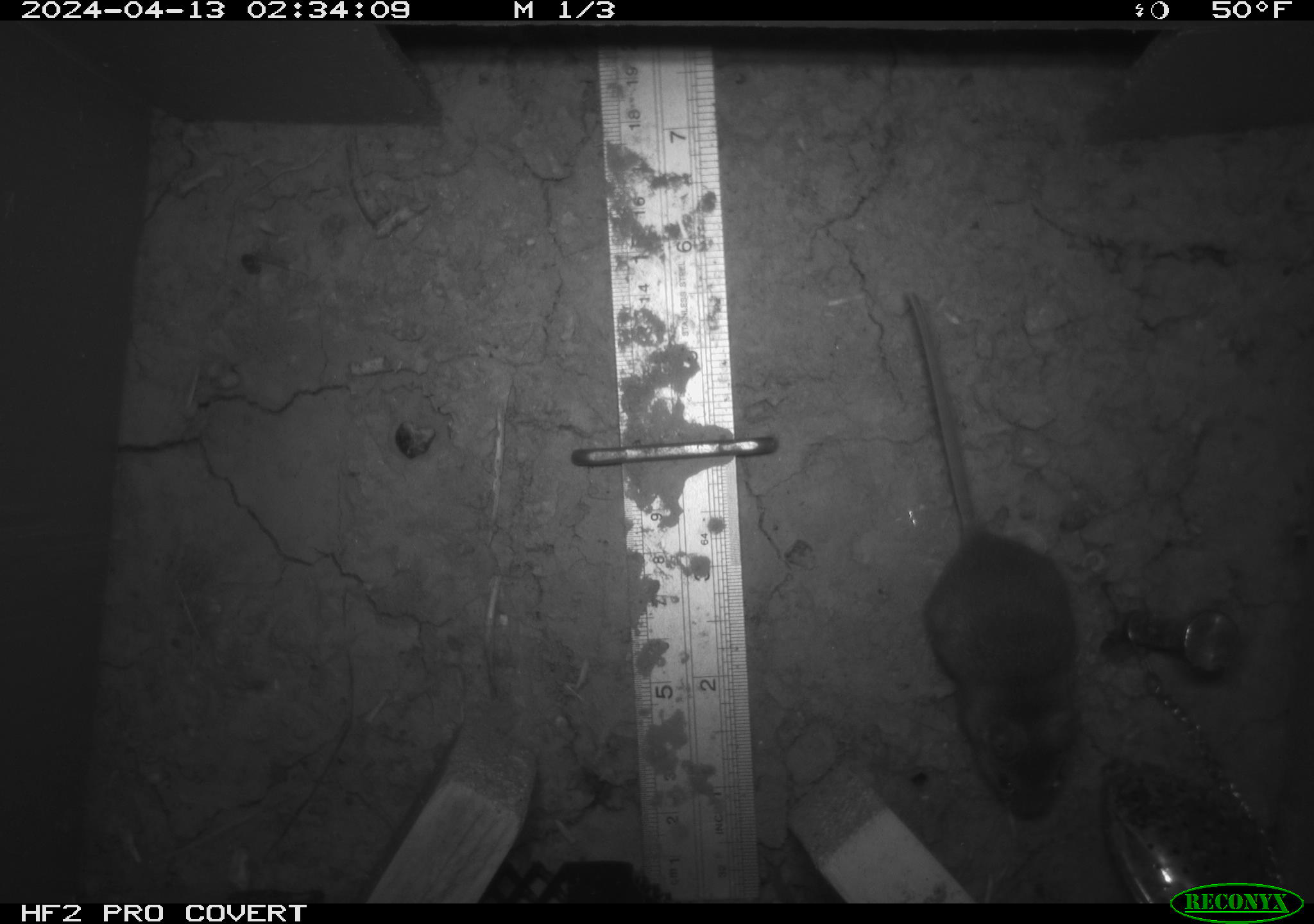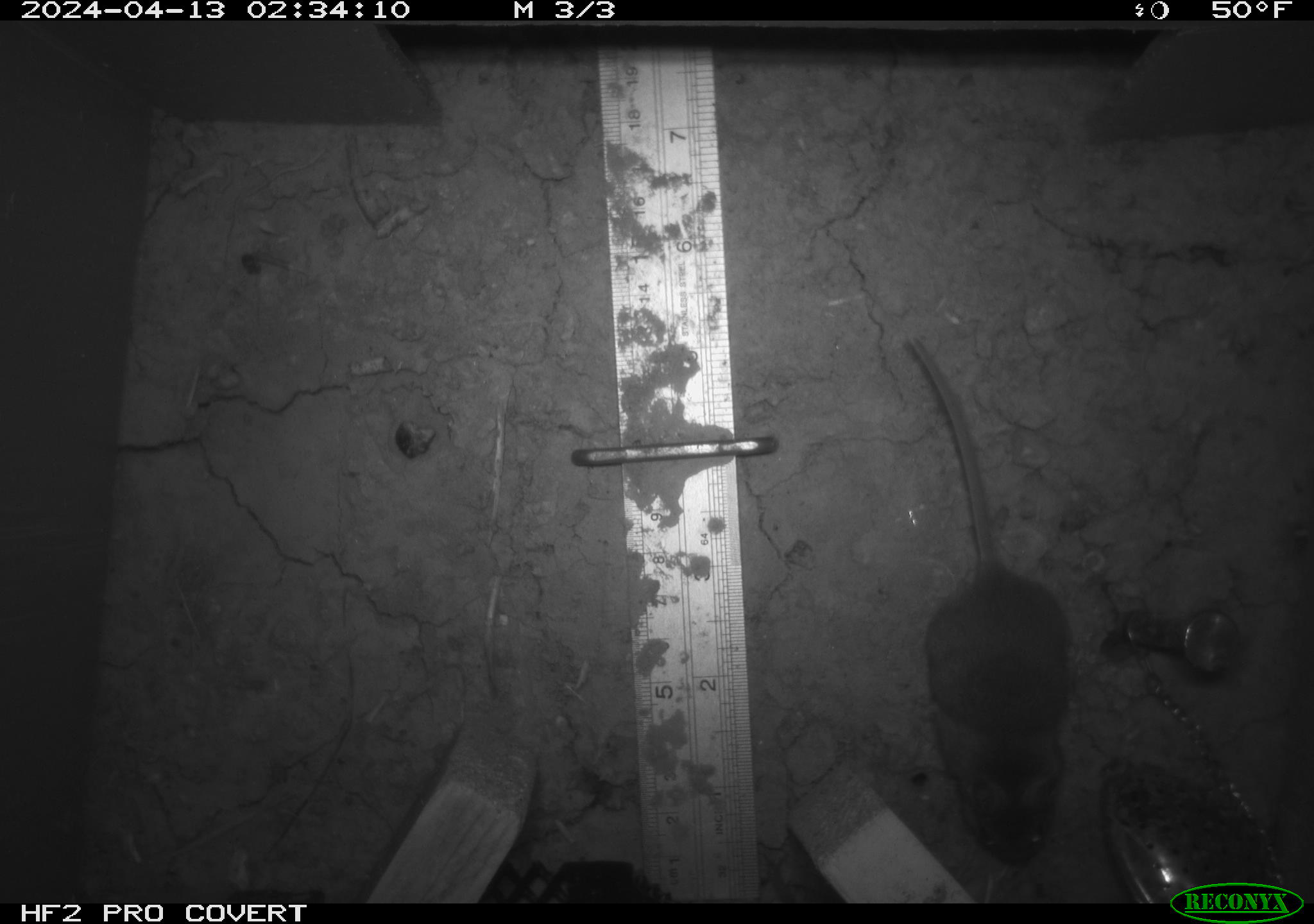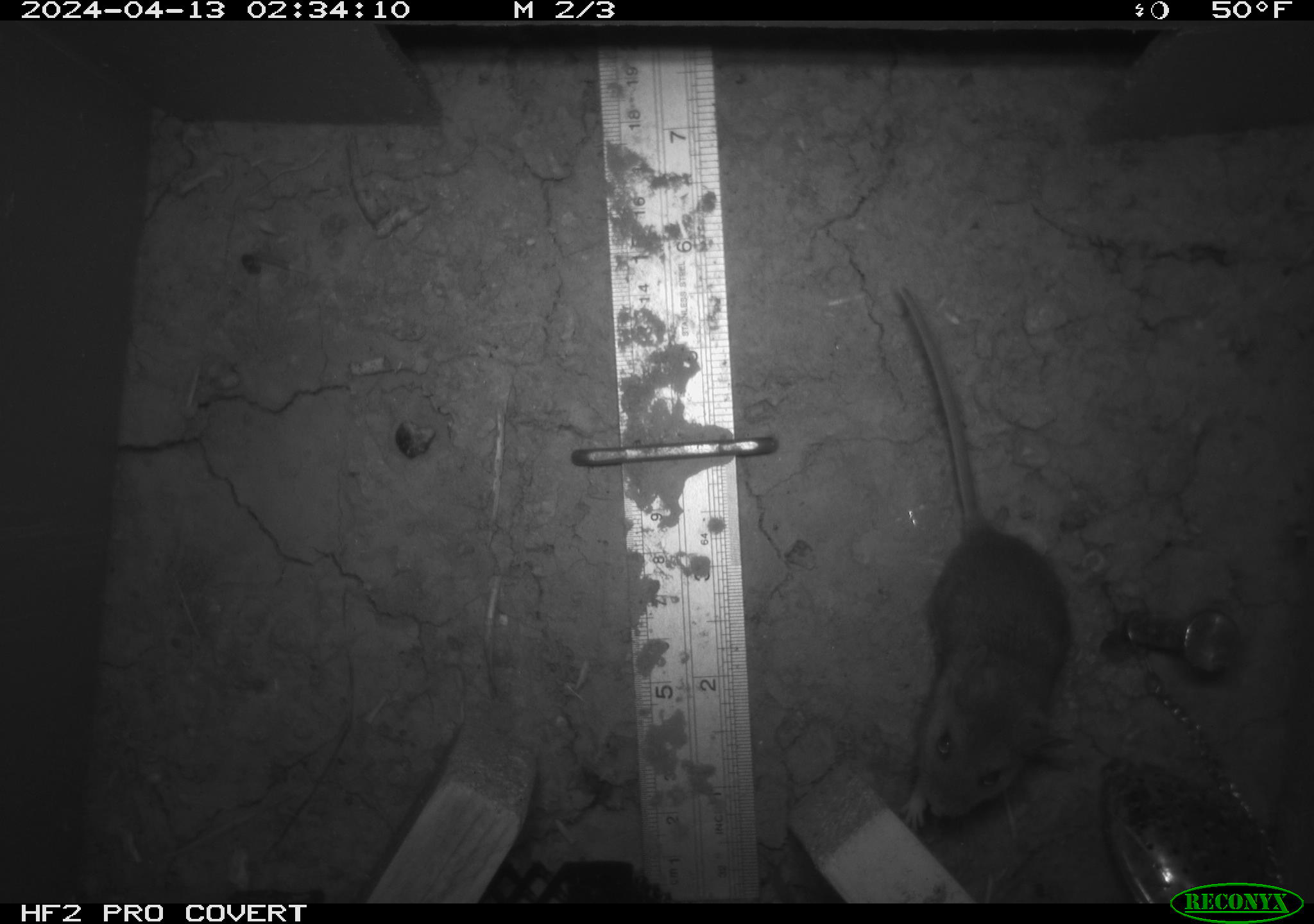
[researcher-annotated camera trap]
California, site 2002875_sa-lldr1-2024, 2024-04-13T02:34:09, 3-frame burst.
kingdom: Animalia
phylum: Chordata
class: Mammalia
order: Rodentia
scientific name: Rodentia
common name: mouse species